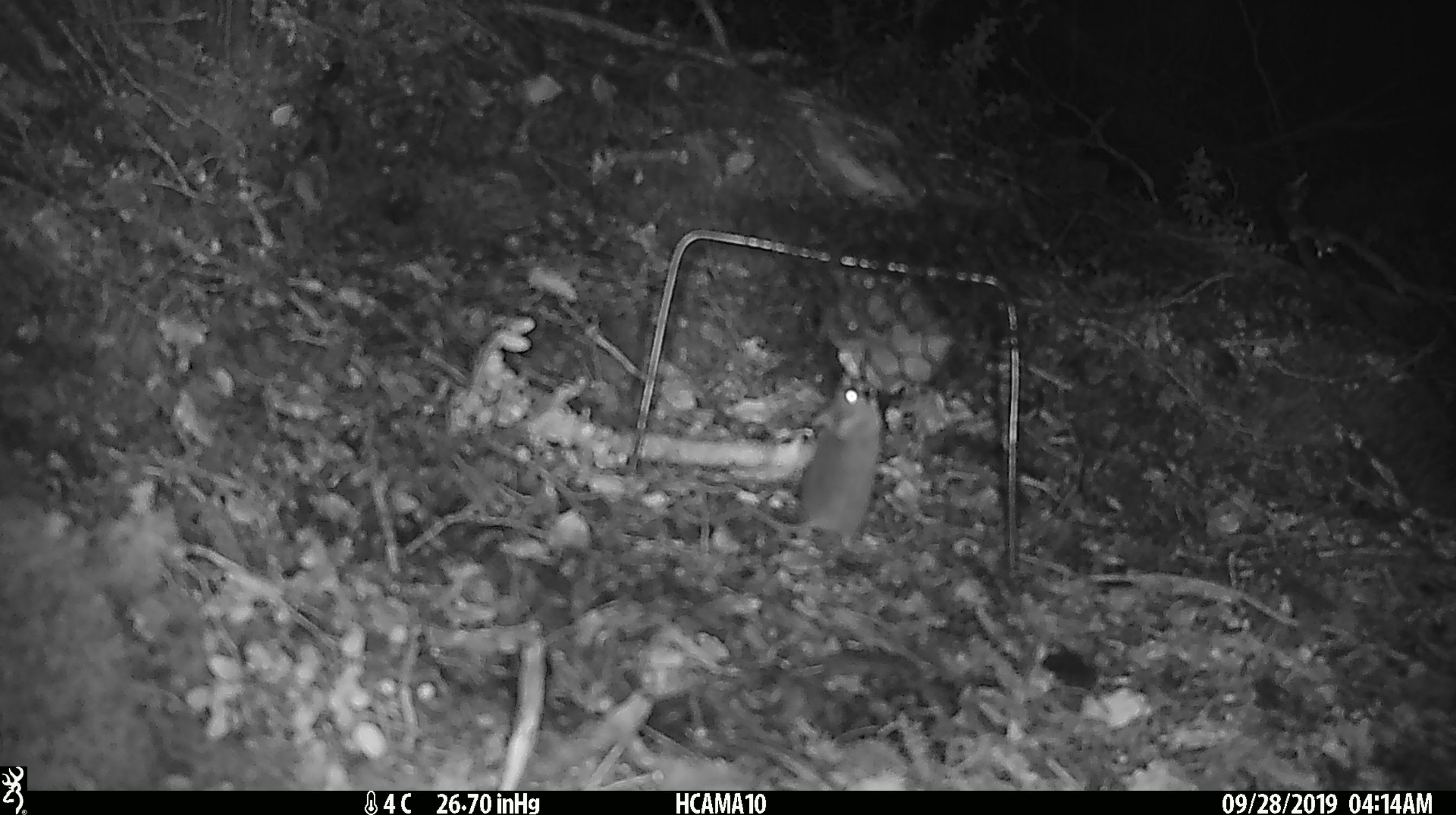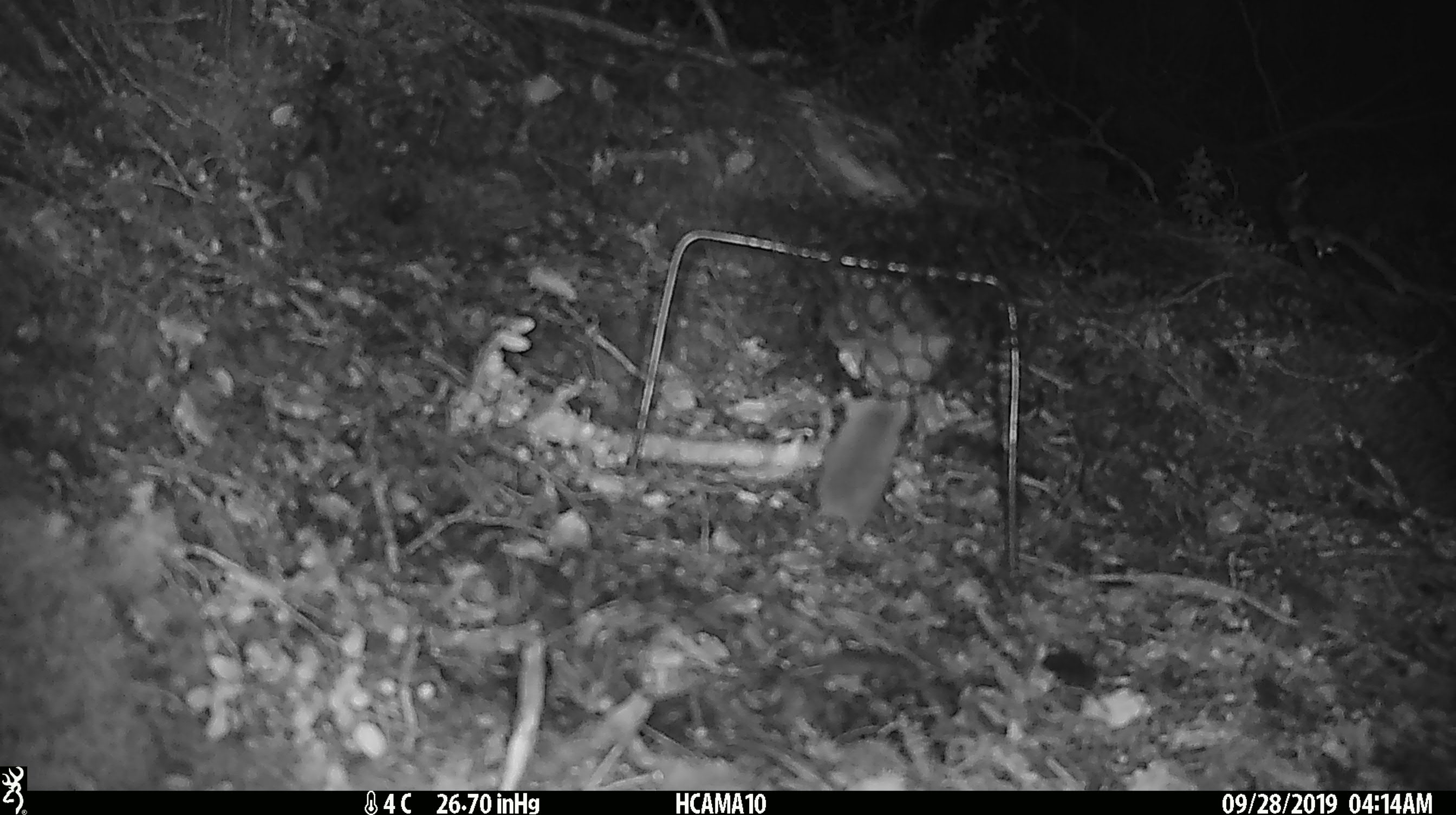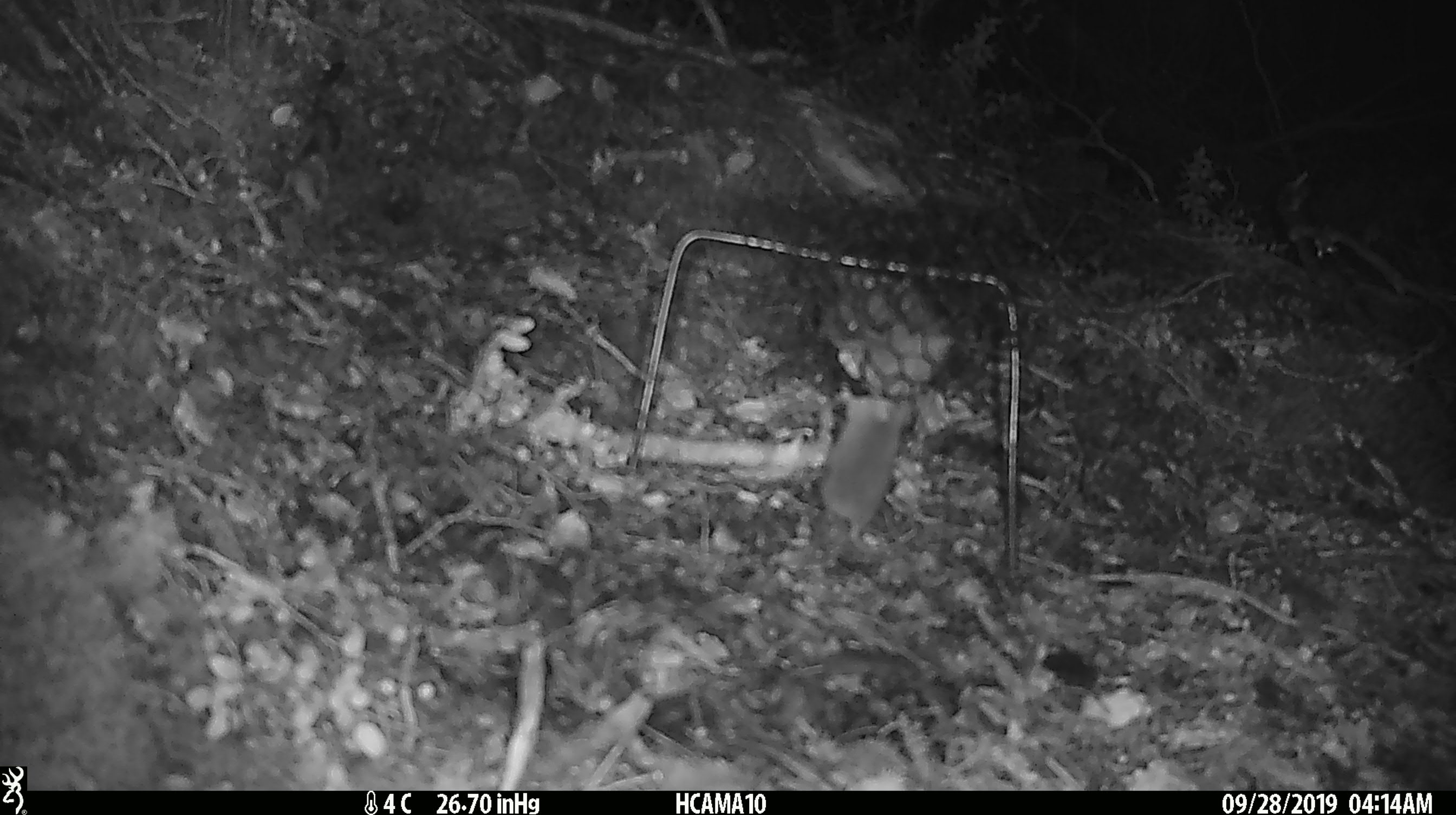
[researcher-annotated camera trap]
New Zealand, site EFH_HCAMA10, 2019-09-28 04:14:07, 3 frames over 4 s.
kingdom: Animalia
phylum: Chordata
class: Mammalia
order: Rodentia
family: Muridae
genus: Mus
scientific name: Mus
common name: mouse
Mouse (Mus).